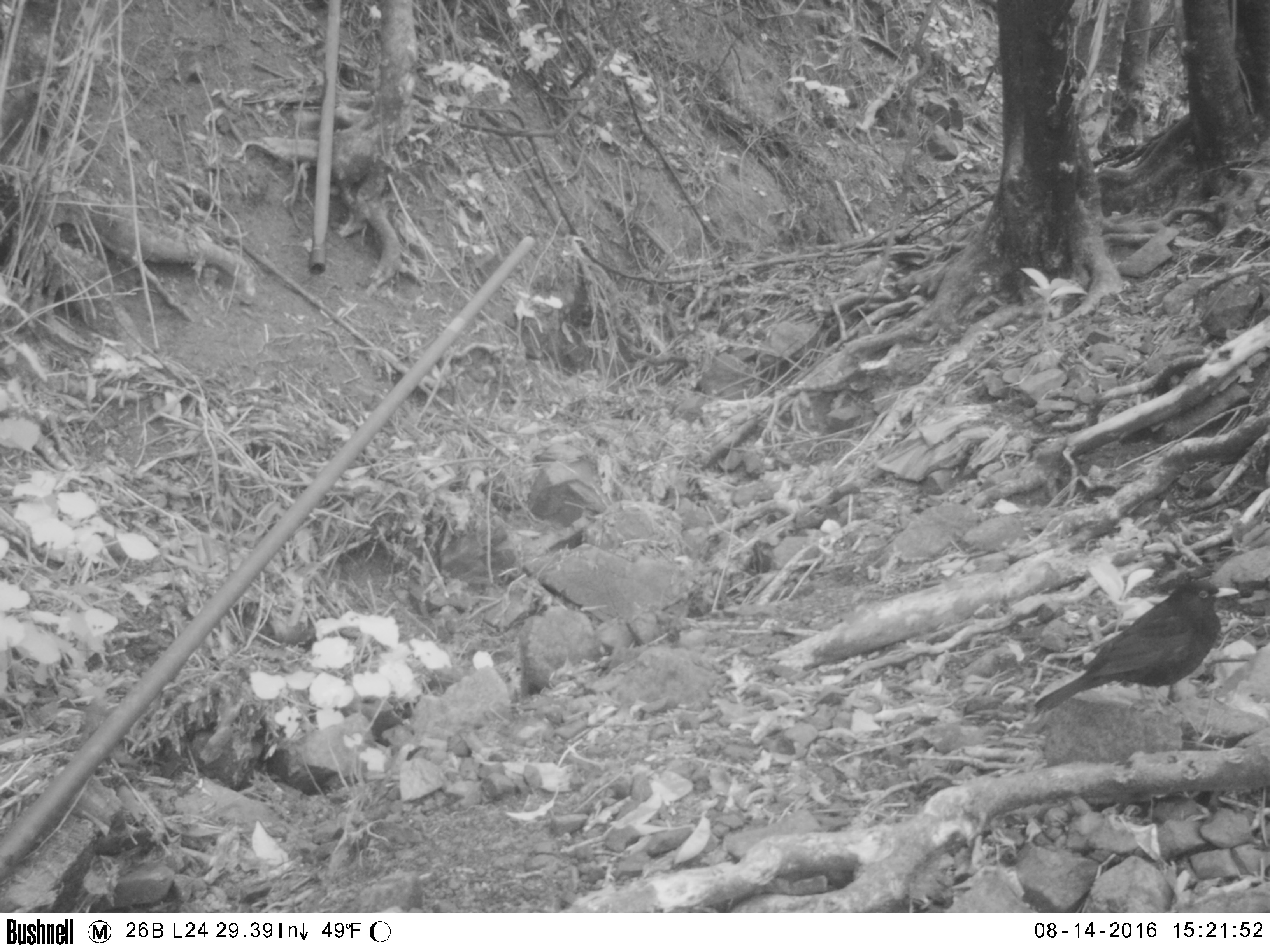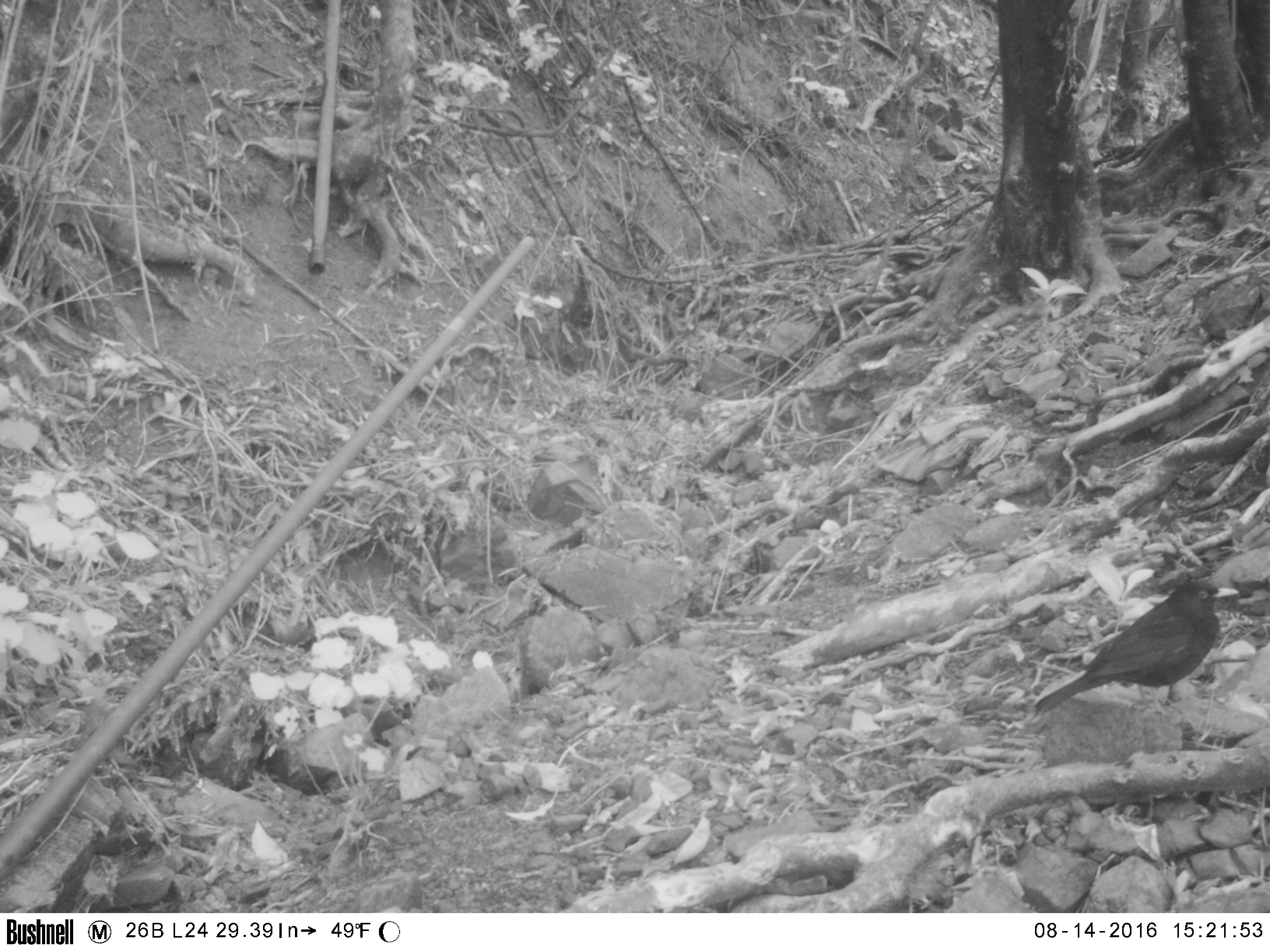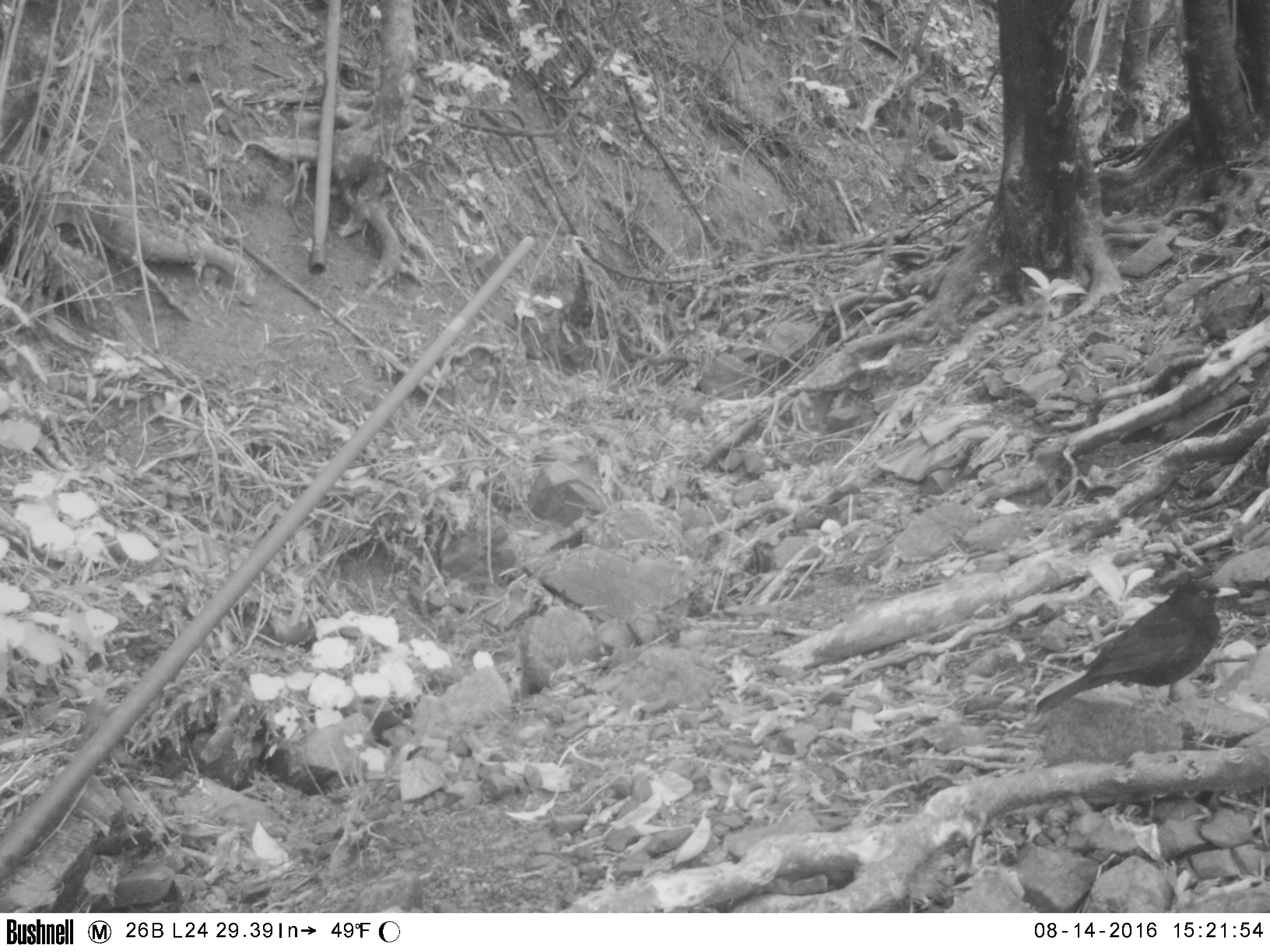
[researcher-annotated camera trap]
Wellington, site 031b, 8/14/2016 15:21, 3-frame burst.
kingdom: Animalia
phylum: Chordata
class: Aves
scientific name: Aves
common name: bird